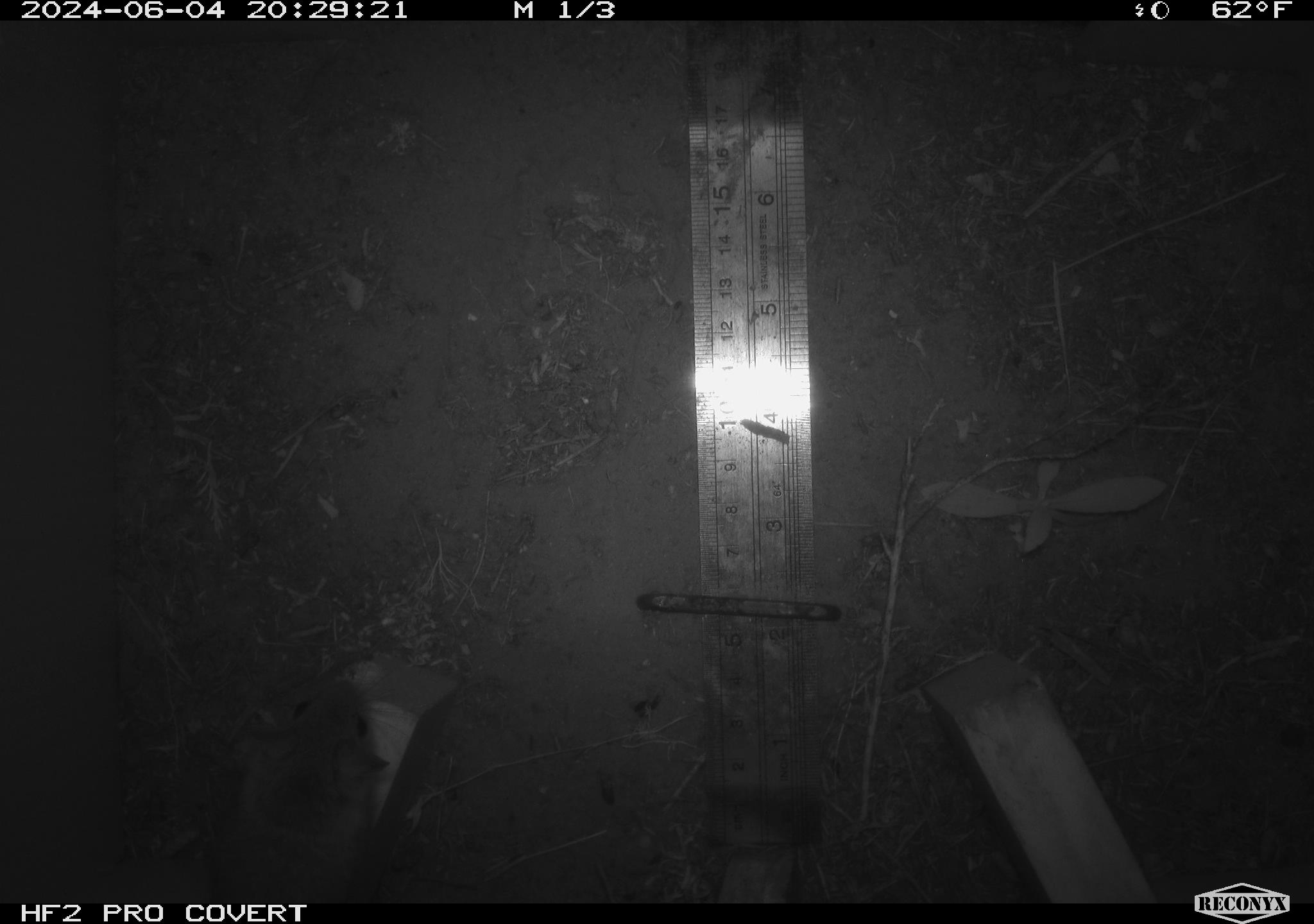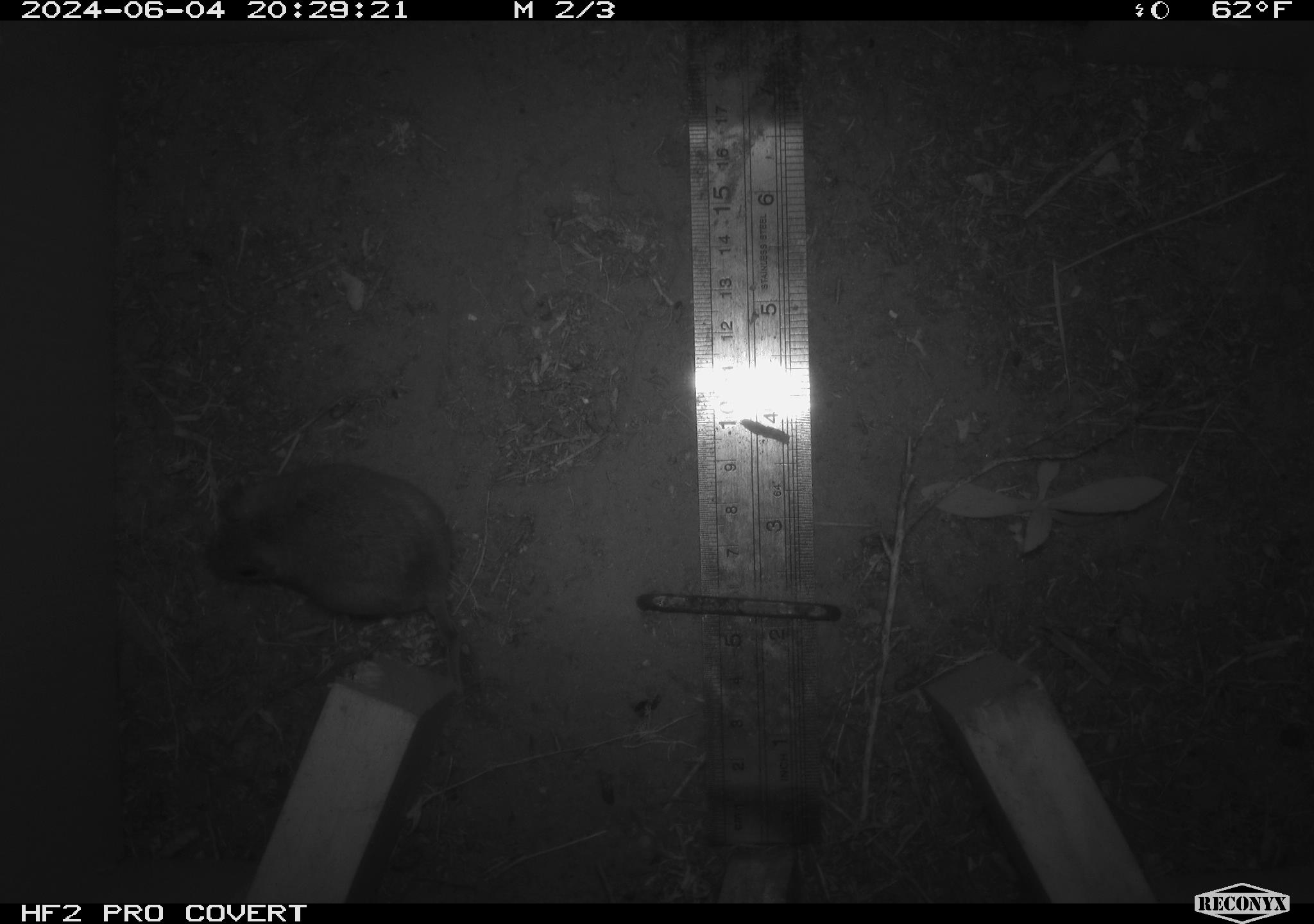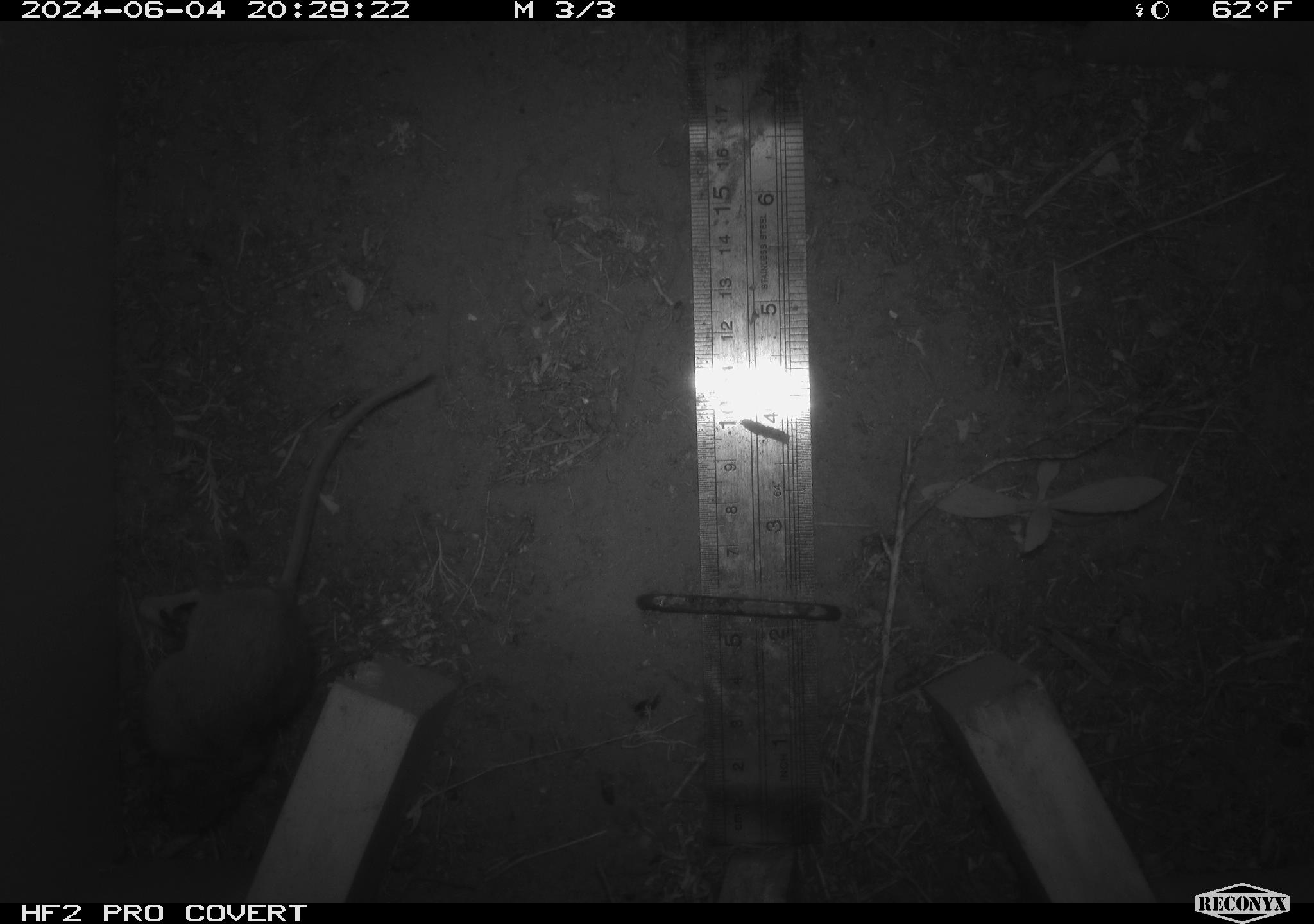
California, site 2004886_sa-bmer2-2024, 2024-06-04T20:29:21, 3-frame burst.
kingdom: Animalia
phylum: Chordata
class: Mammalia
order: Rodentia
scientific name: Rodentia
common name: mouse species